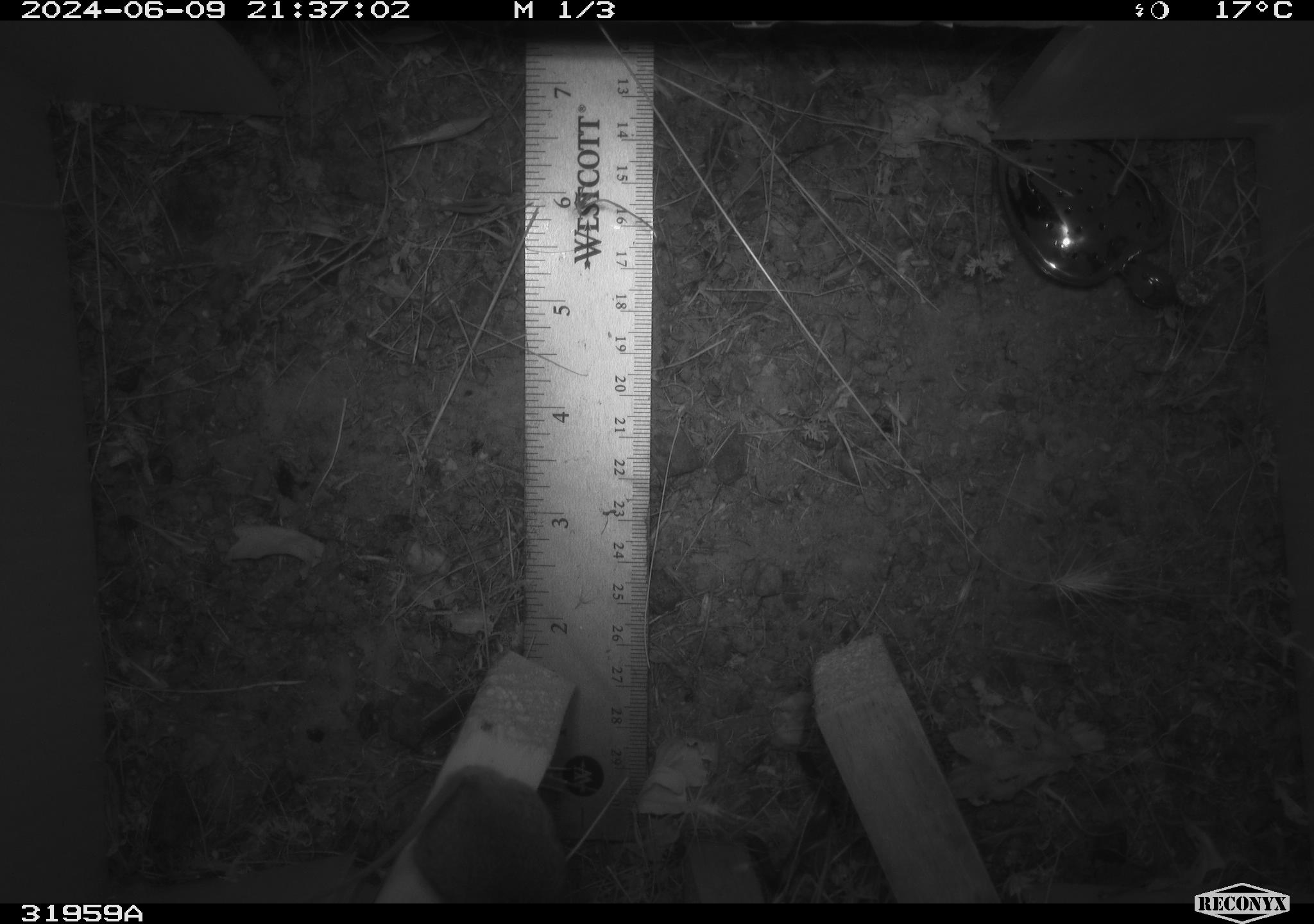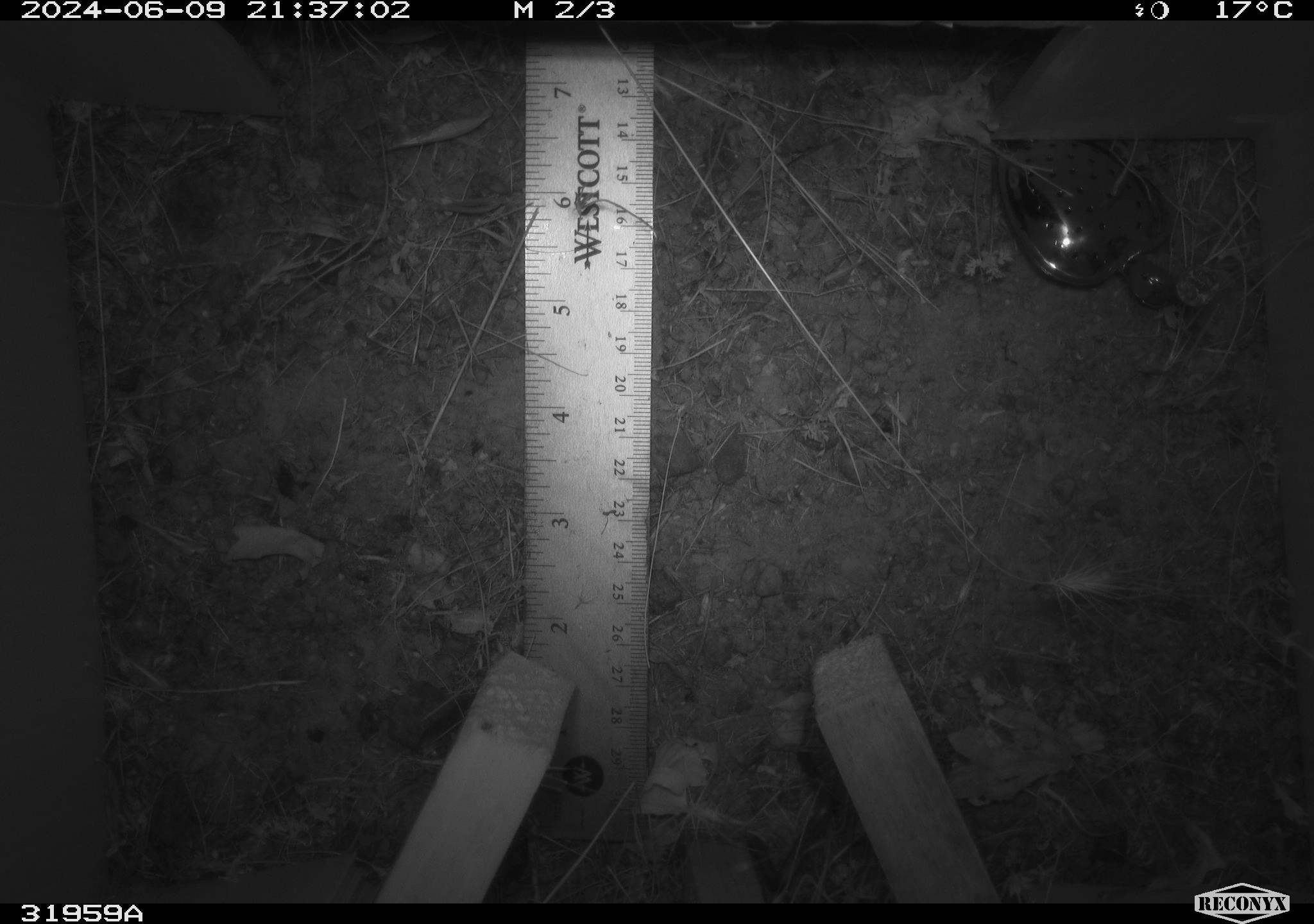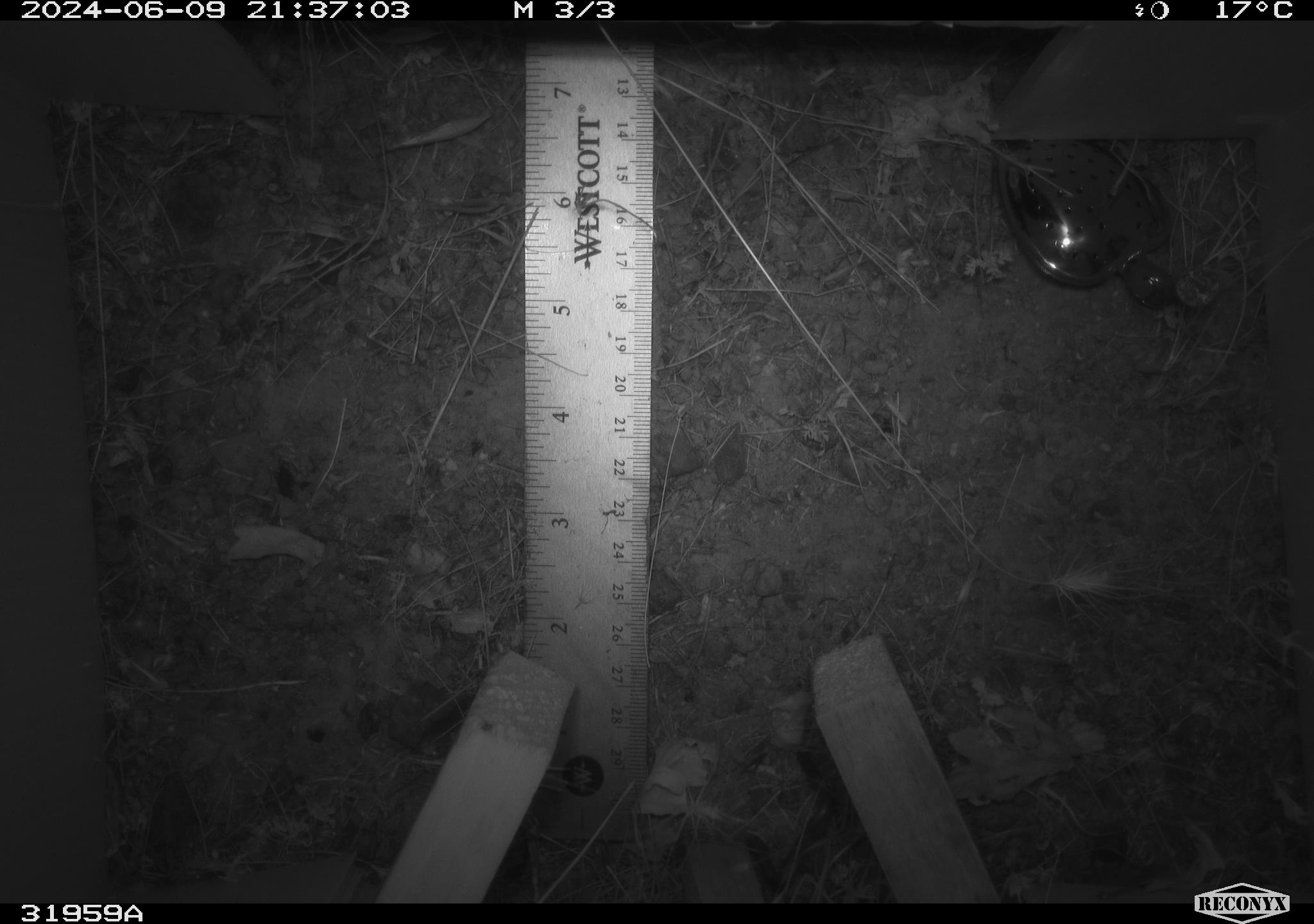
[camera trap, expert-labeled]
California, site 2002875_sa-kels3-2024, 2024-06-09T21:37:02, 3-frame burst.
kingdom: Animalia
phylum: Chordata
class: Mammalia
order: Rodentia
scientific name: Rodentia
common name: mouse species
Mouse species (Rodentia).